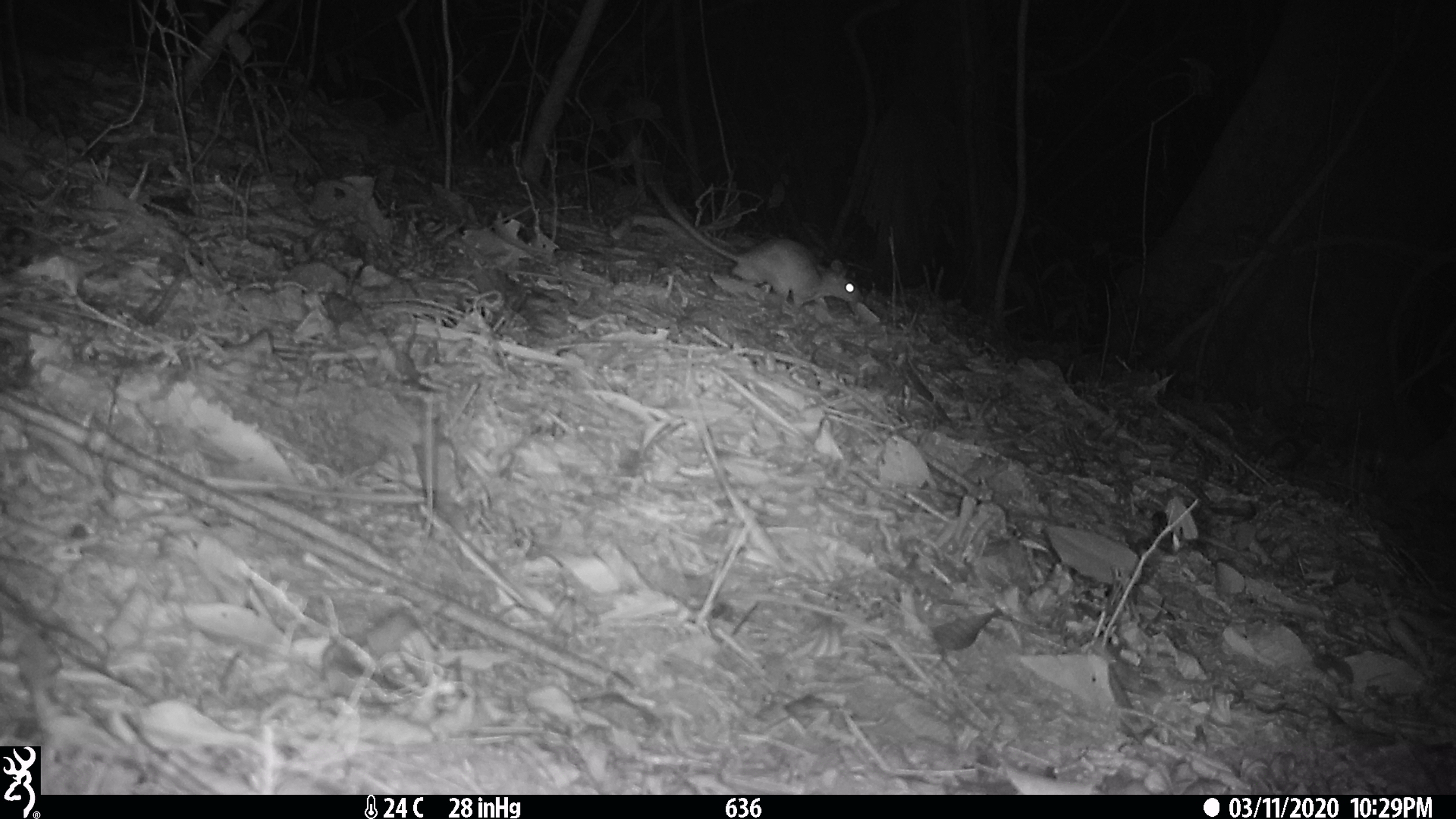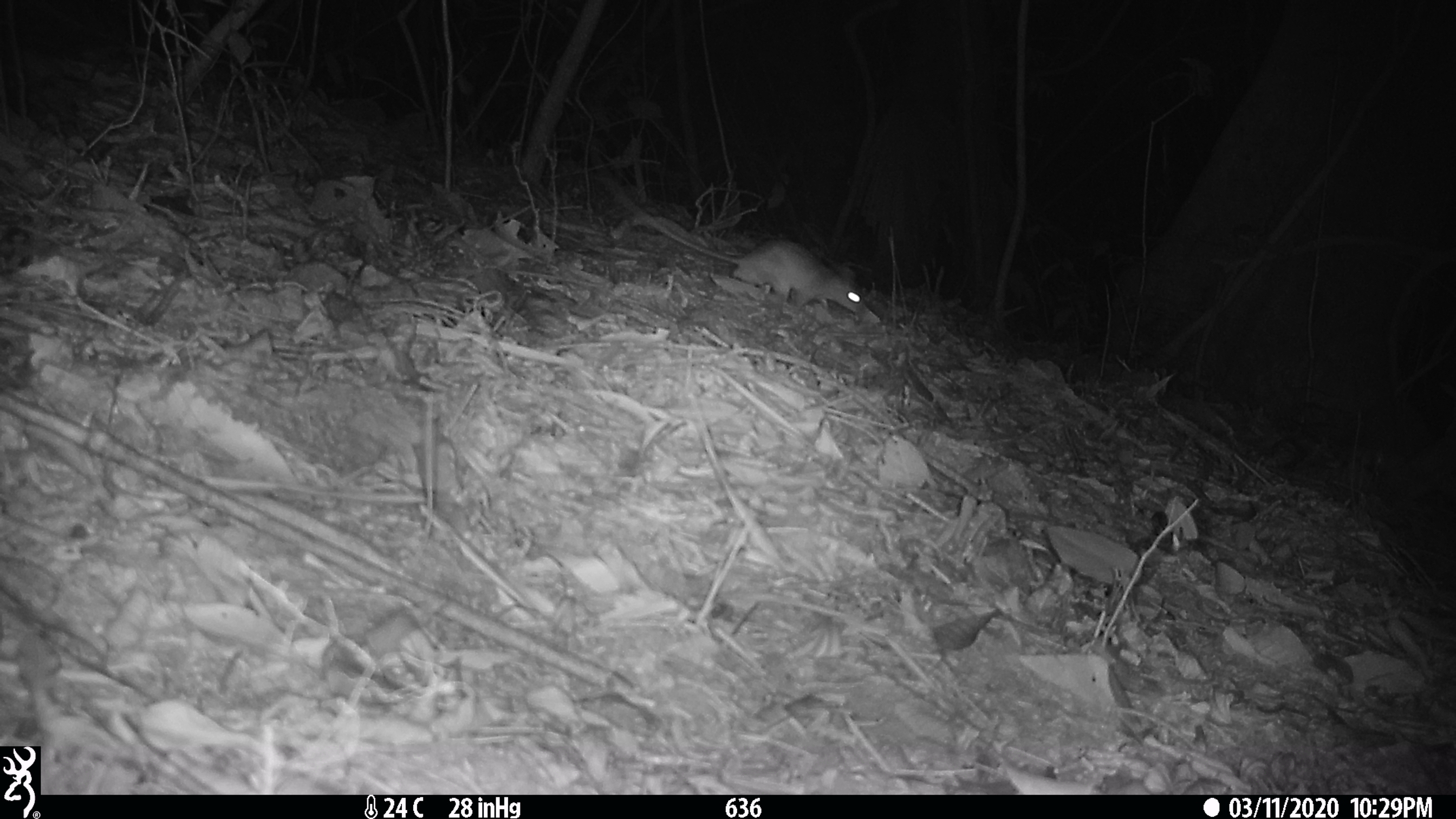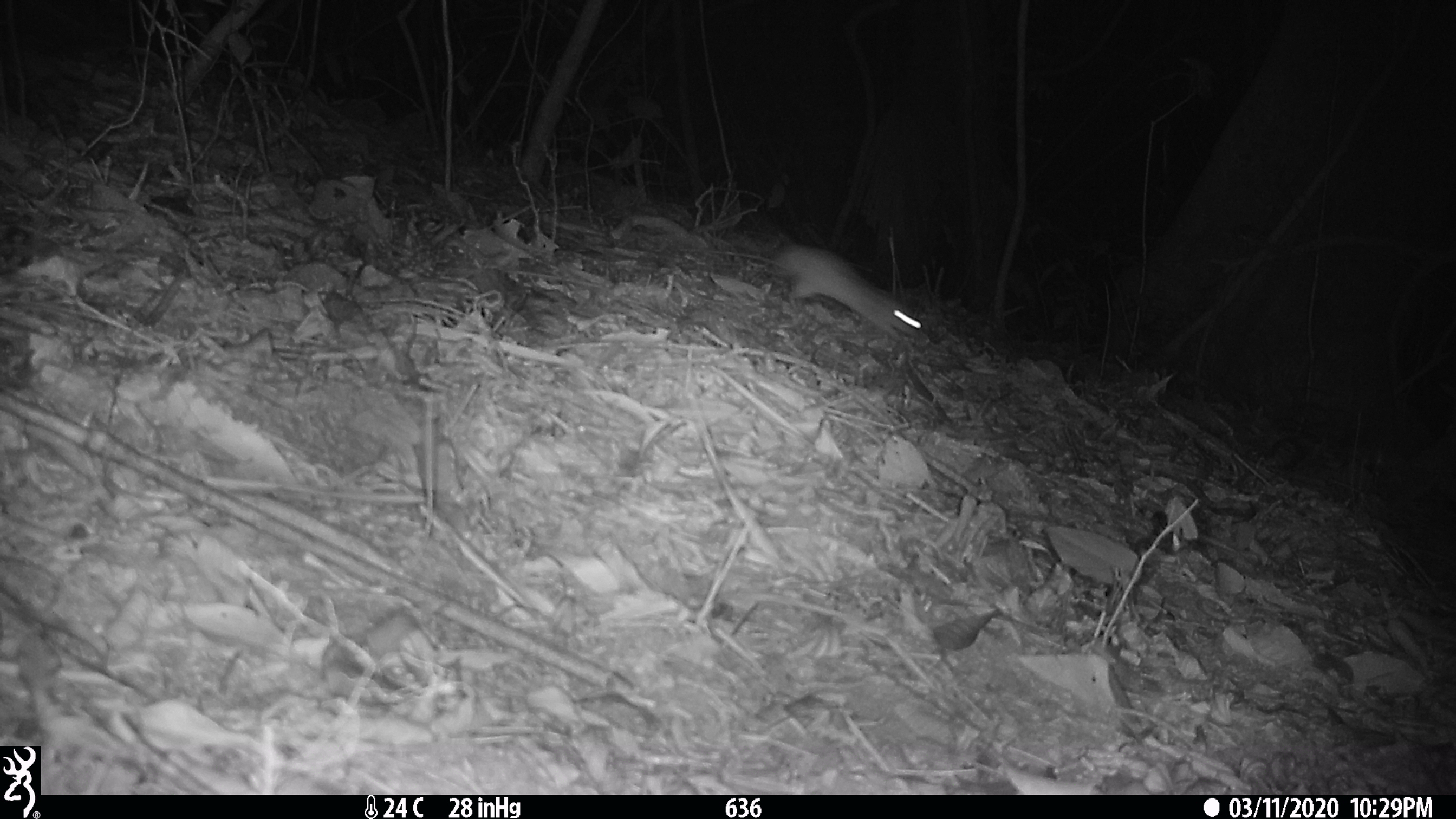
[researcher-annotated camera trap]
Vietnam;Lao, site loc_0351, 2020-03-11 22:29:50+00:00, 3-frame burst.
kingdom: Animalia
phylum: Chordata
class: Mammalia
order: Rodentia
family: Muridae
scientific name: Muridae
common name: old-world mice and rats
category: unidentified murid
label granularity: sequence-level